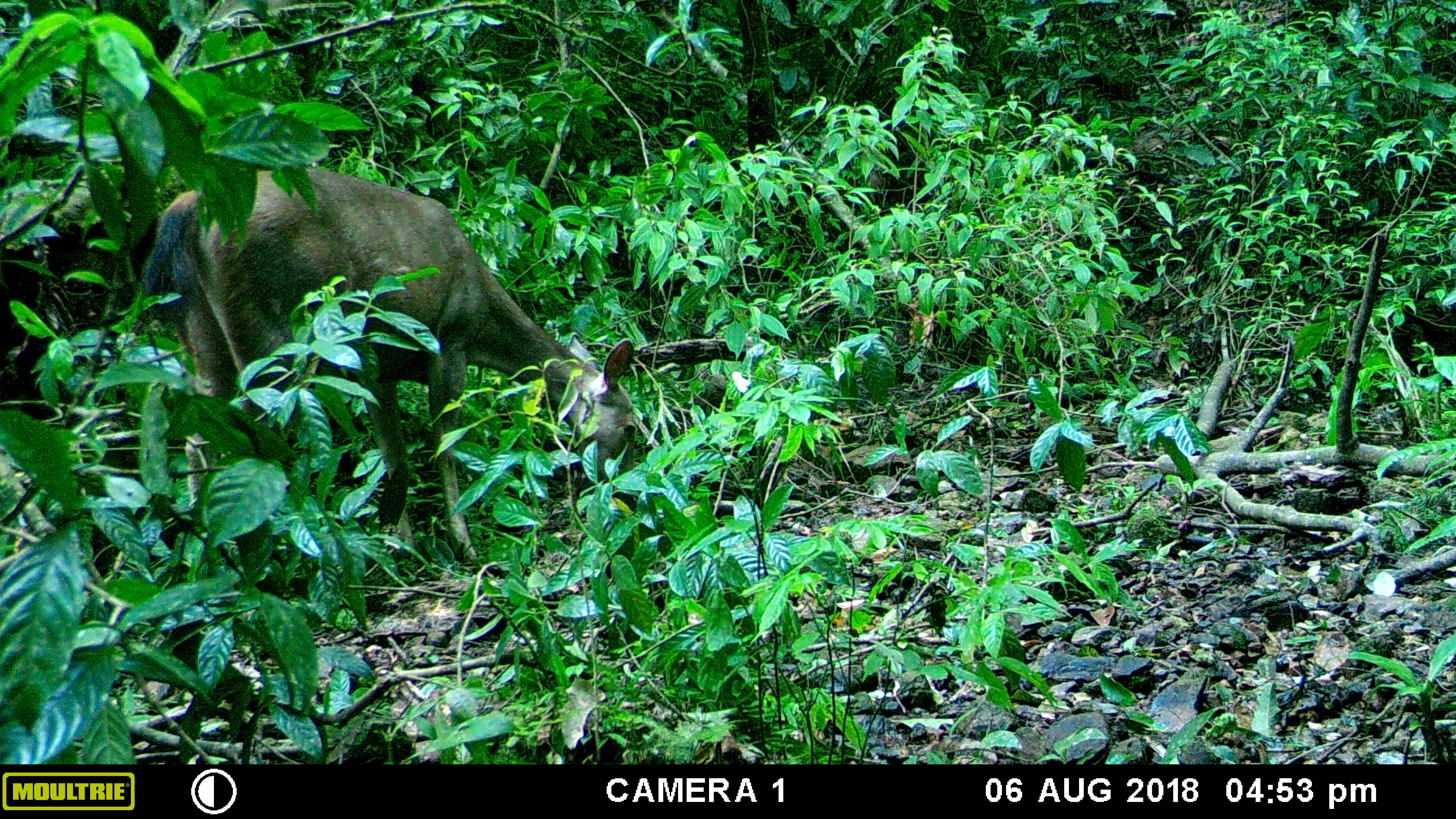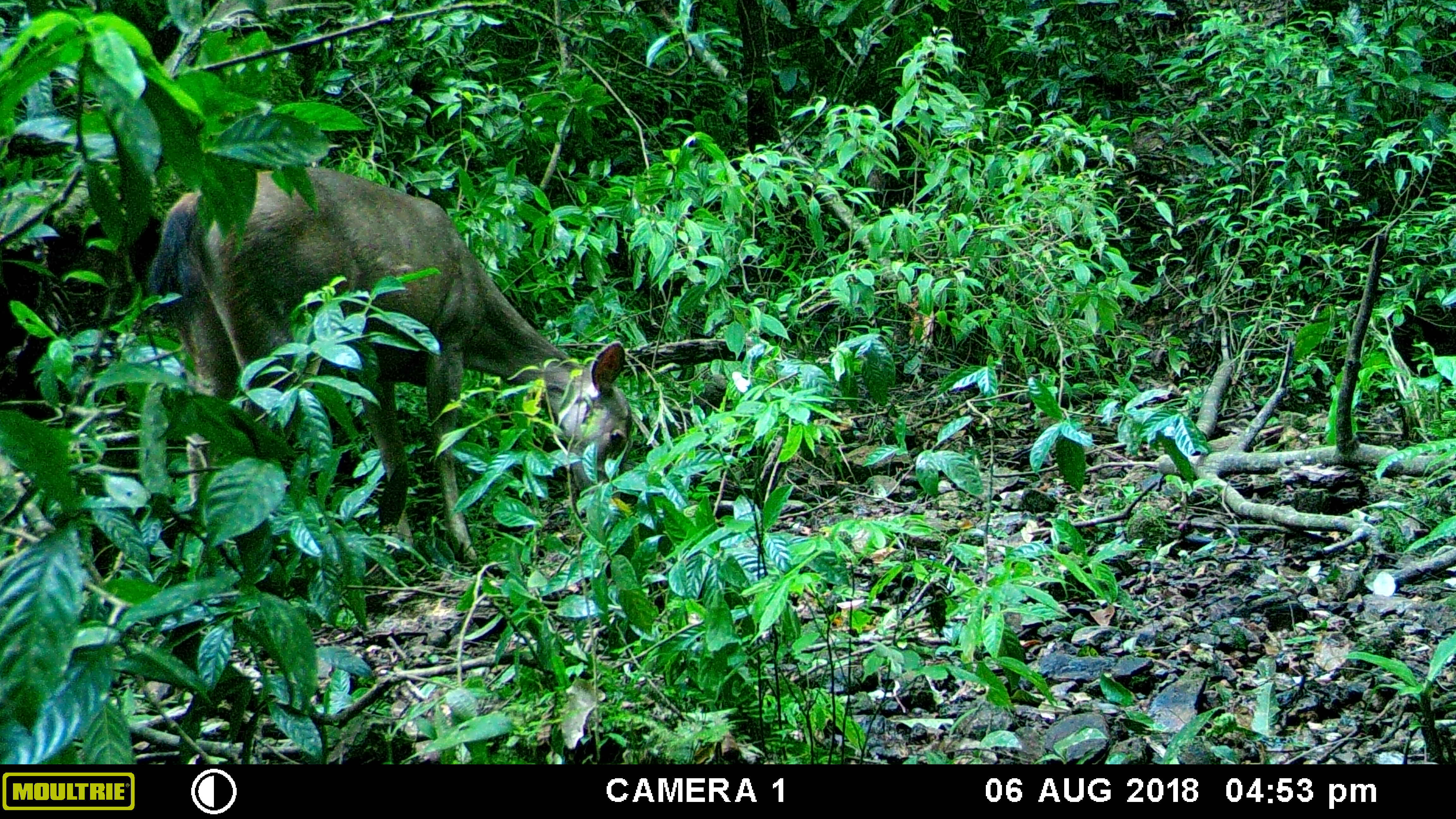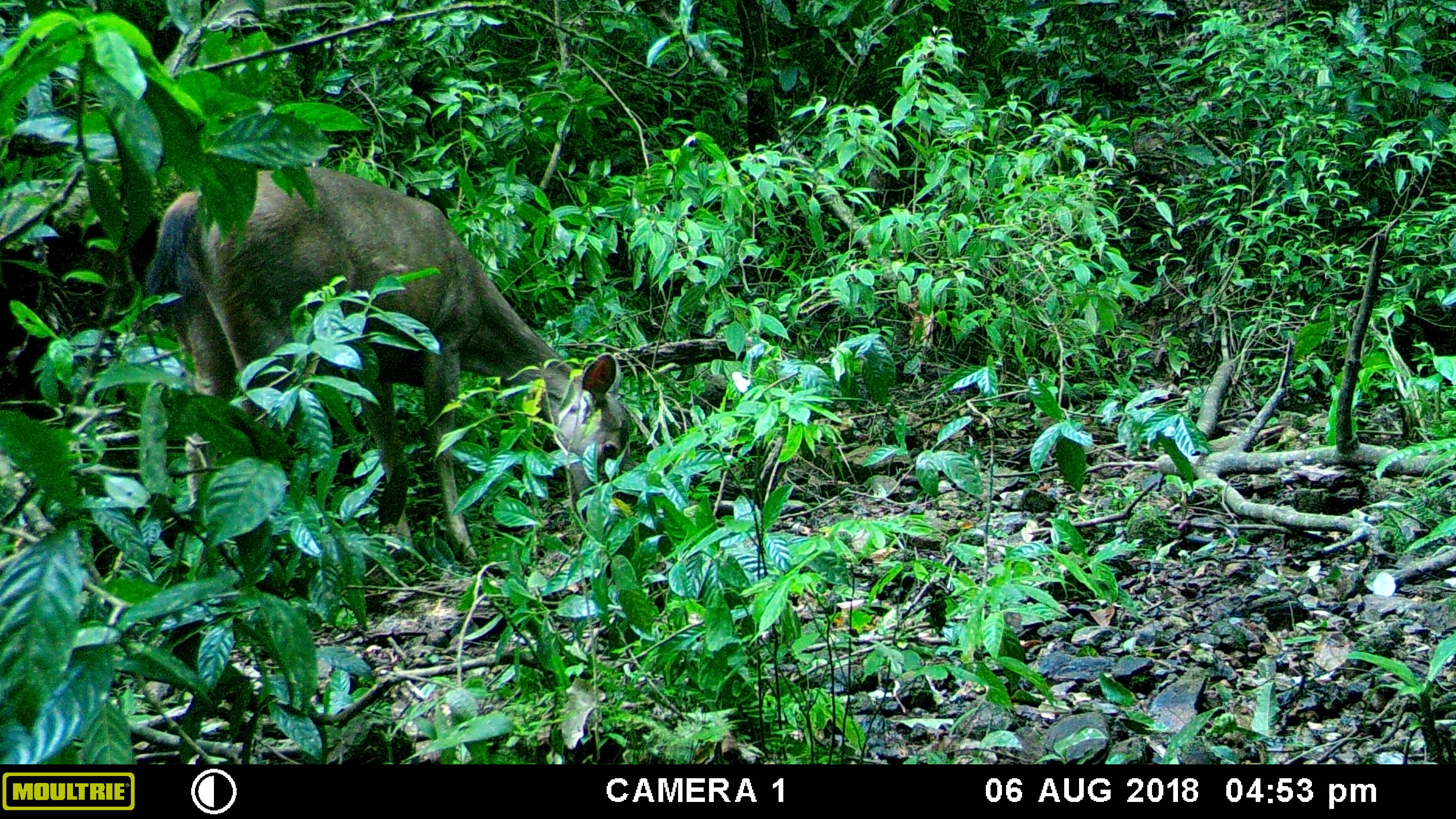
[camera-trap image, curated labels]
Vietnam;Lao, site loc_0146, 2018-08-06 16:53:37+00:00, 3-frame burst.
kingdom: Animalia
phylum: Chordata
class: Mammalia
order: Artiodactyla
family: Cervidae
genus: Rusa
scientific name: Rusa unicolor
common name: sambar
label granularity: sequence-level